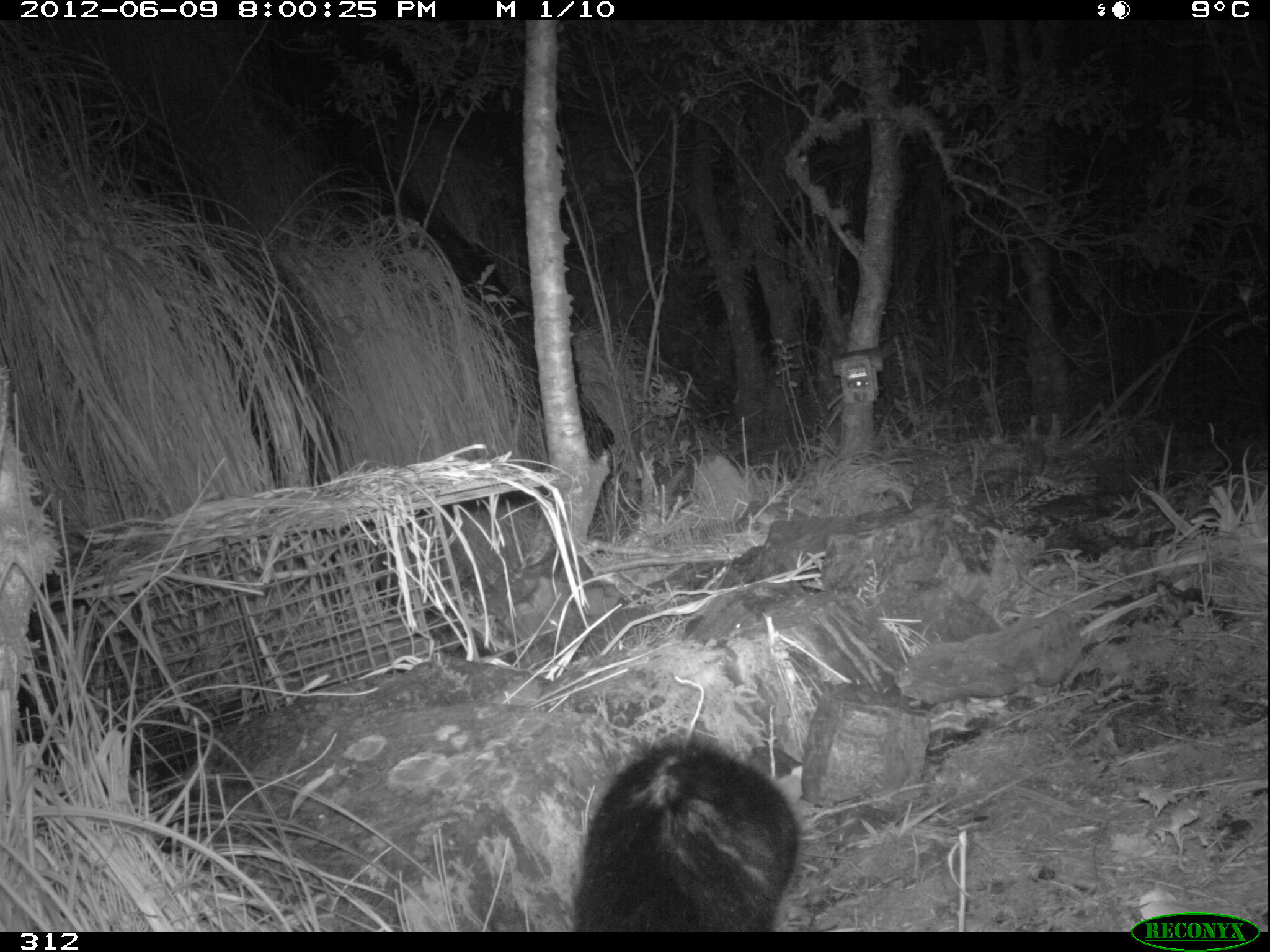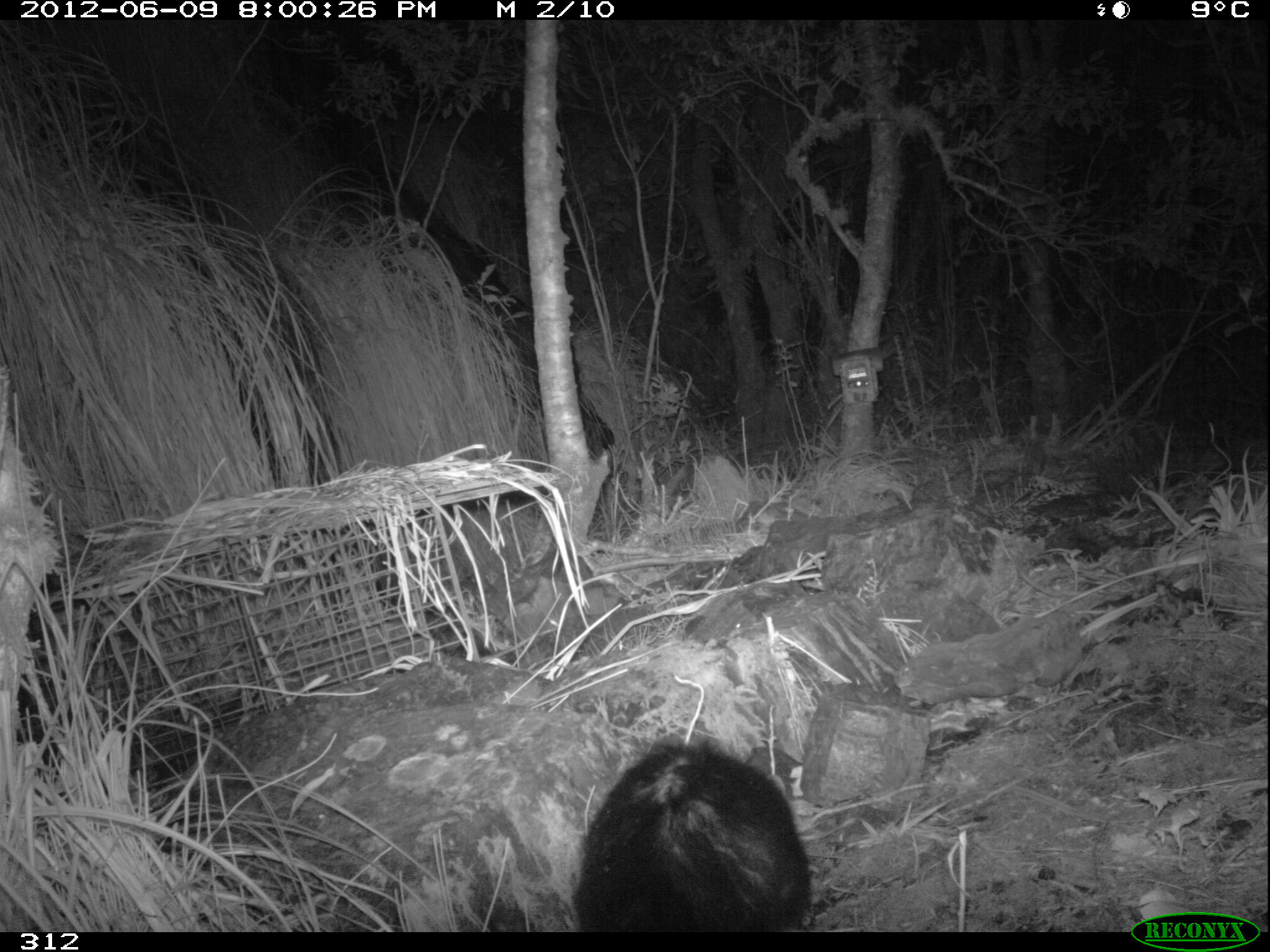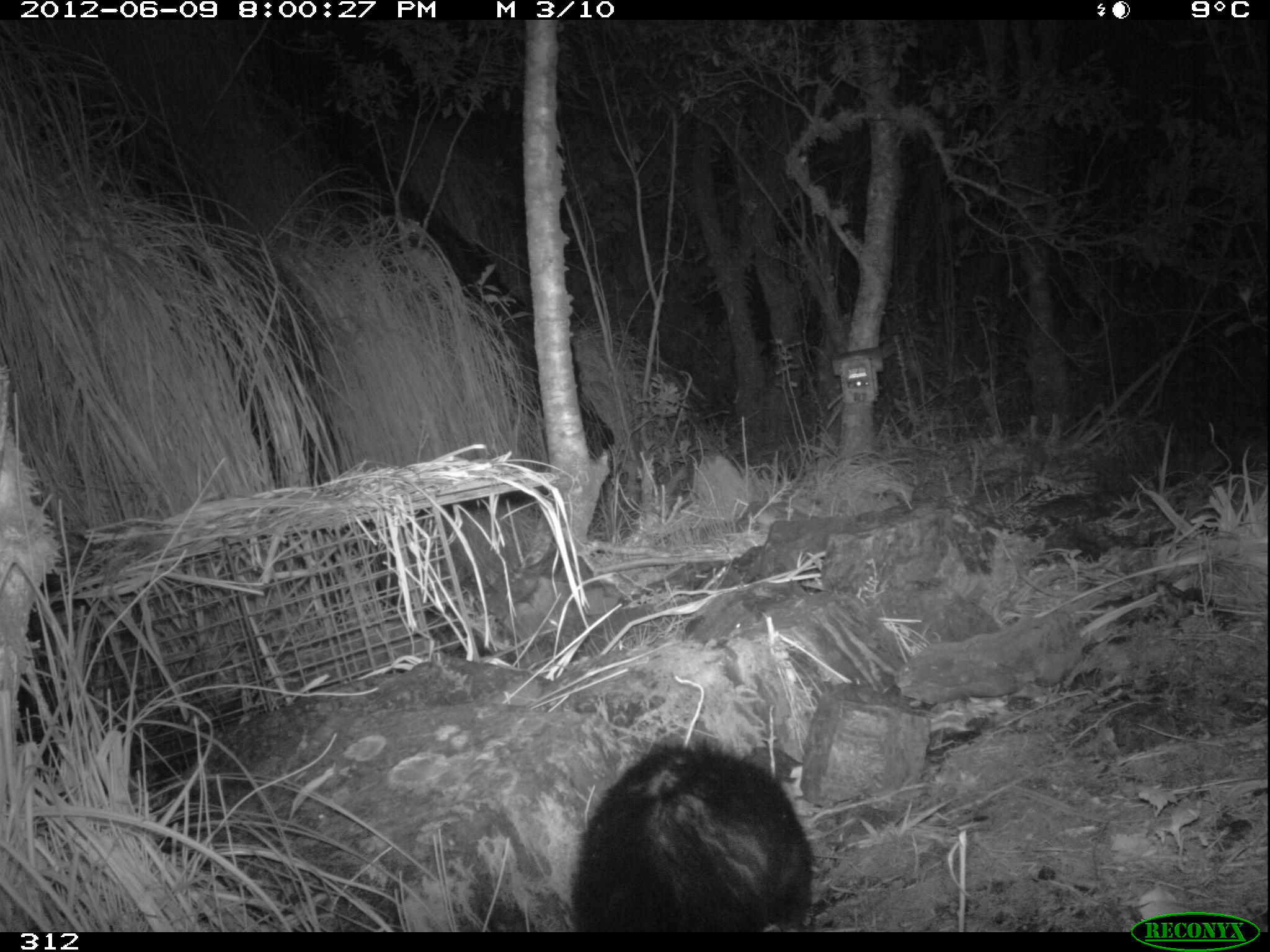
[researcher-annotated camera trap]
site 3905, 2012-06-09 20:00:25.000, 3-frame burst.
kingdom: Animalia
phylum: Chordata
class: Mammalia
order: Didelphimorphia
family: Didelphidae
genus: Didelphis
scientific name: Didelphis pernigra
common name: andean white-eared opossum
Didelphis pernigra (andean white-eared opossum).